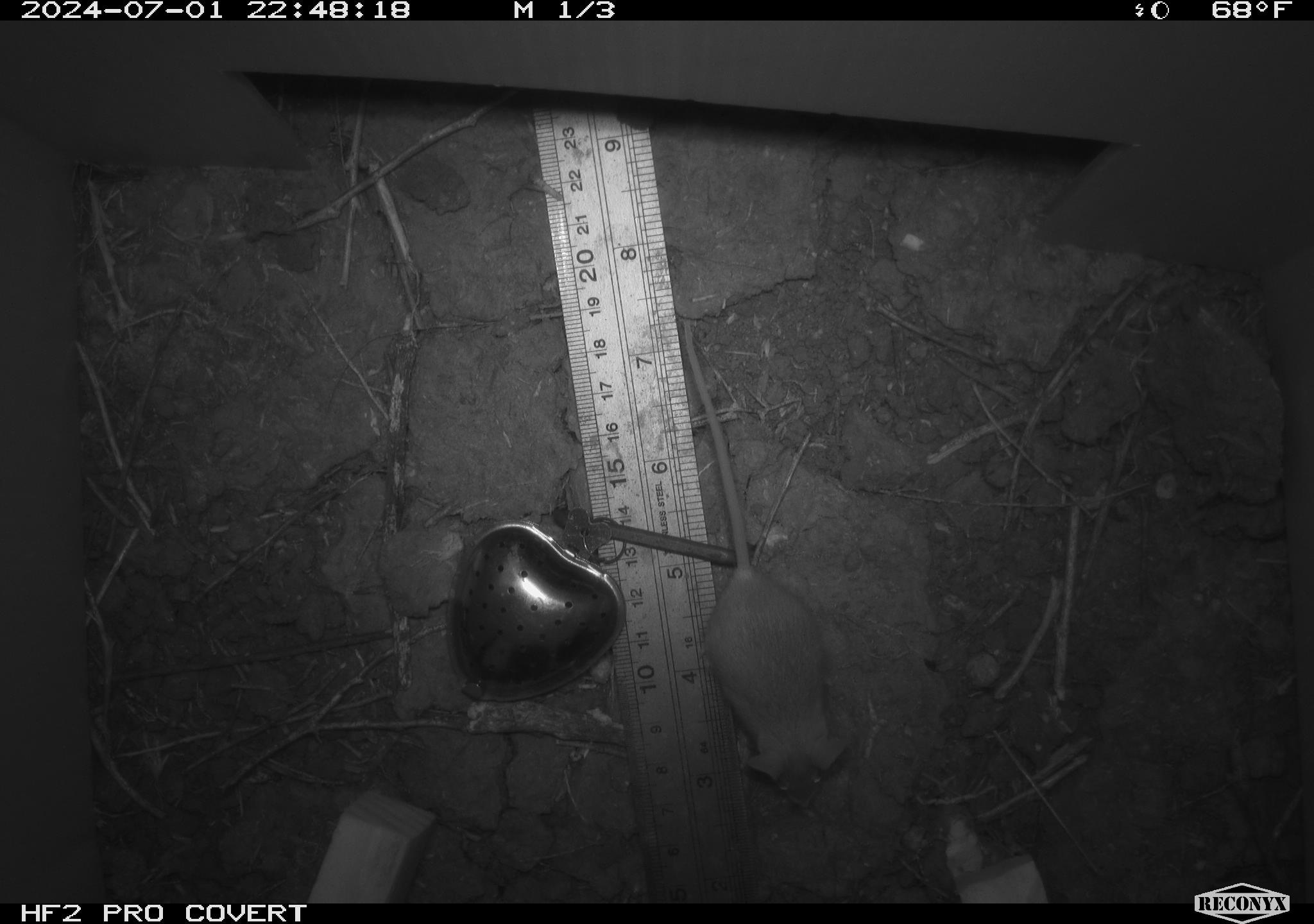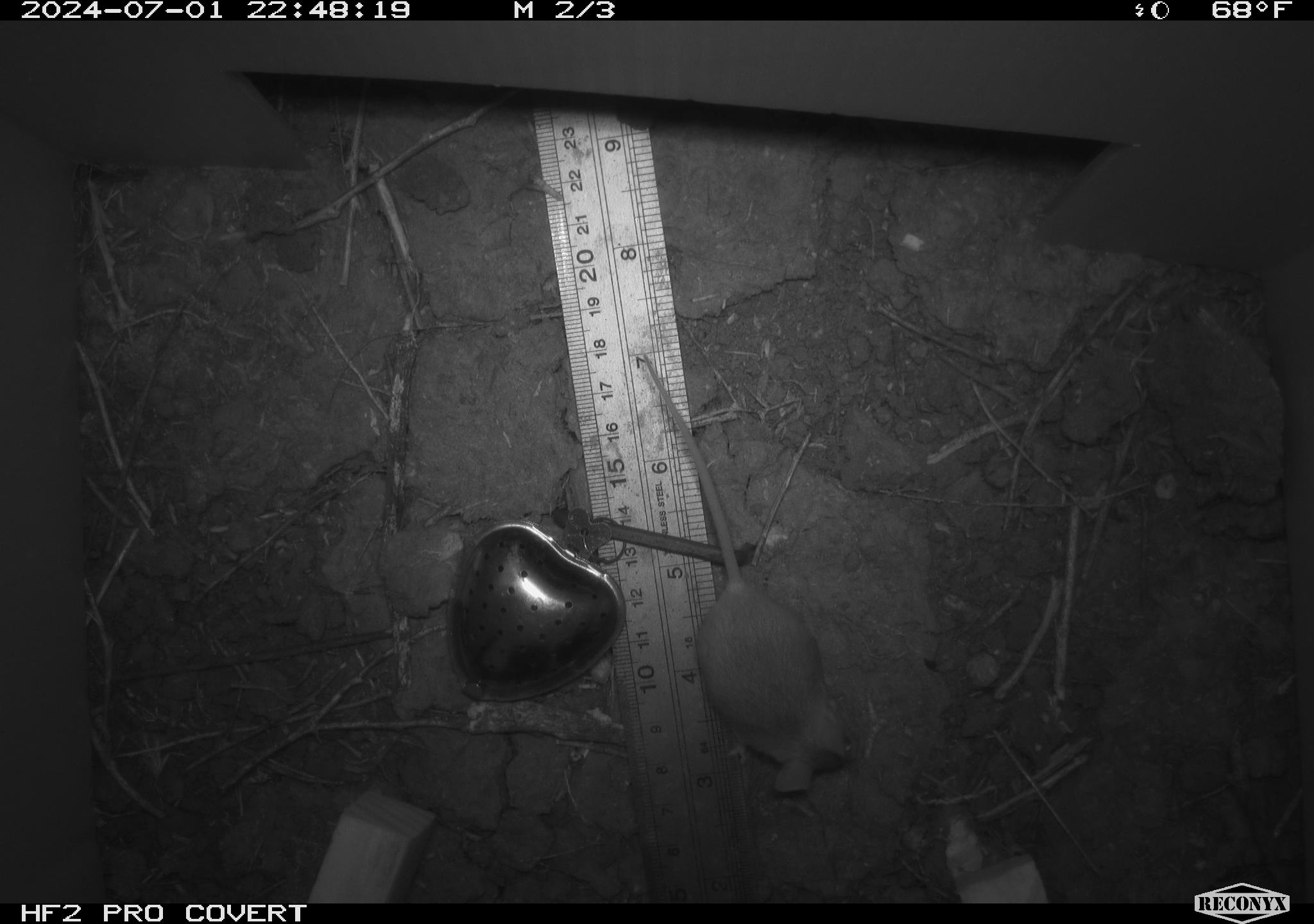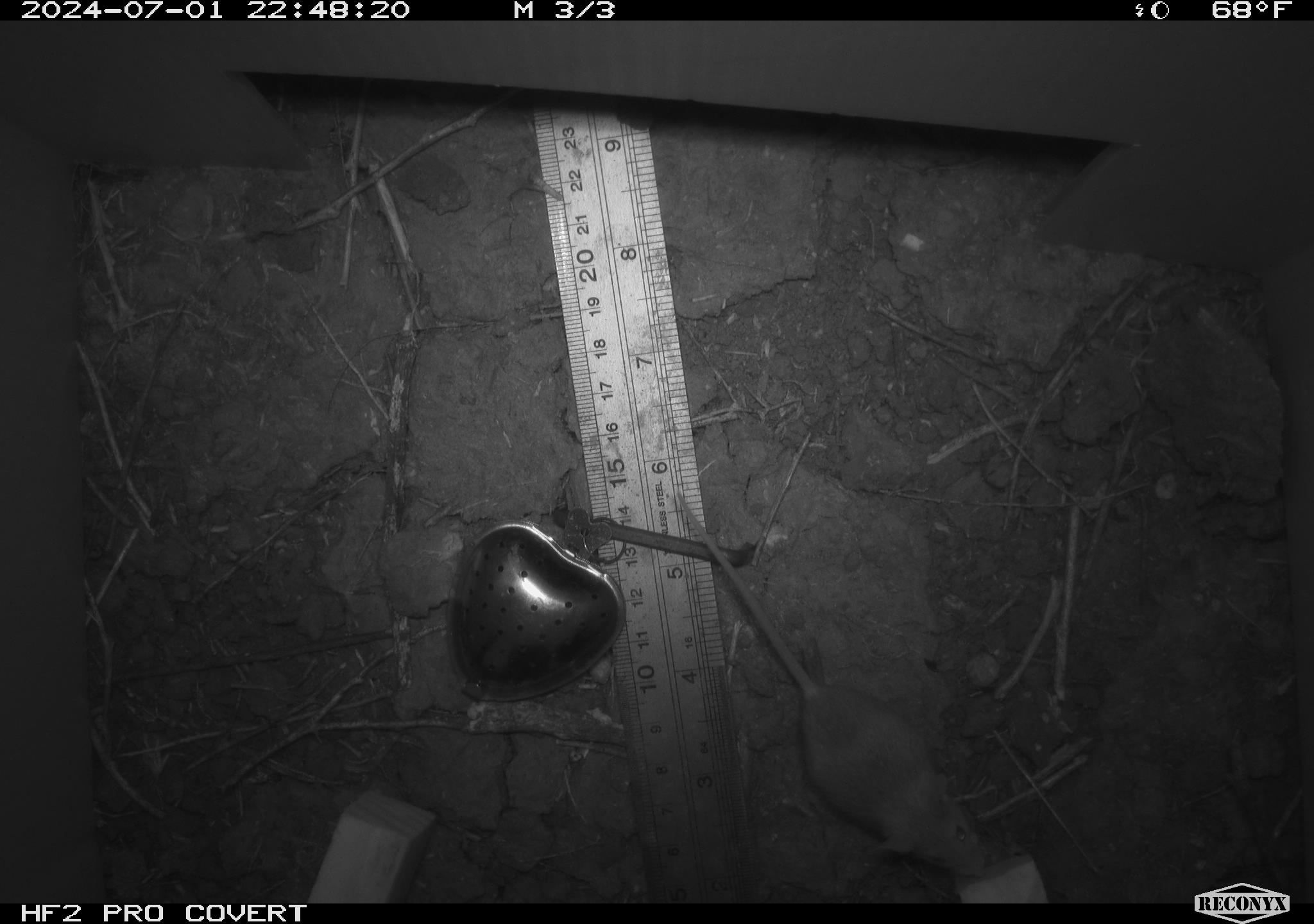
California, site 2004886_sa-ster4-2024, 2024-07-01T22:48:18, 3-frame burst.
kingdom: Animalia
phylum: Chordata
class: Mammalia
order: Rodentia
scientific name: Rodentia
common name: mouse species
Mouse species (Rodentia).